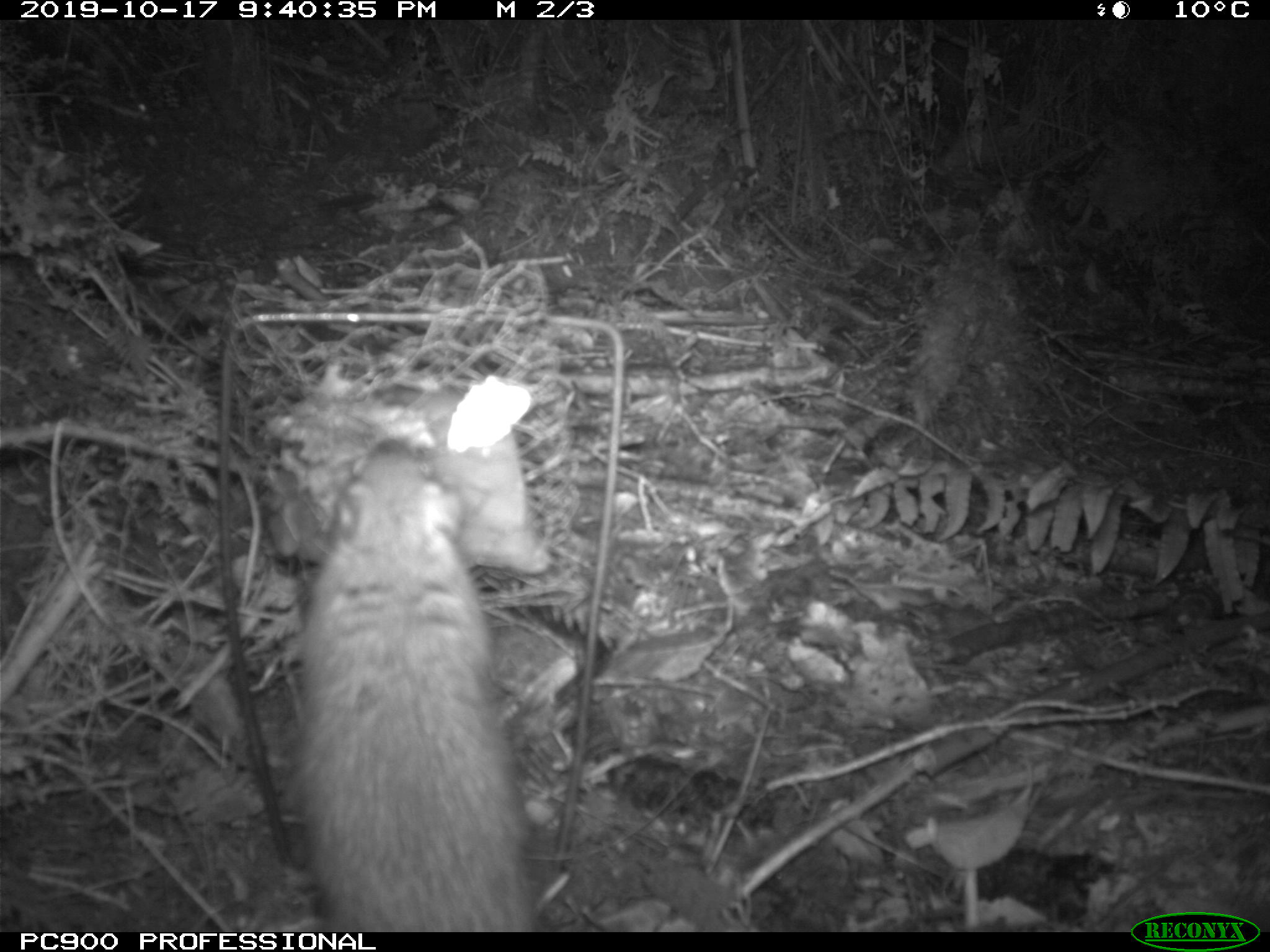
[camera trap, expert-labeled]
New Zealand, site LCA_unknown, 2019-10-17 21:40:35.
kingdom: Animalia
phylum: Chordata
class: Mammalia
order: Rodentia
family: Muridae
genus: Rattus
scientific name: Rattus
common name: rat